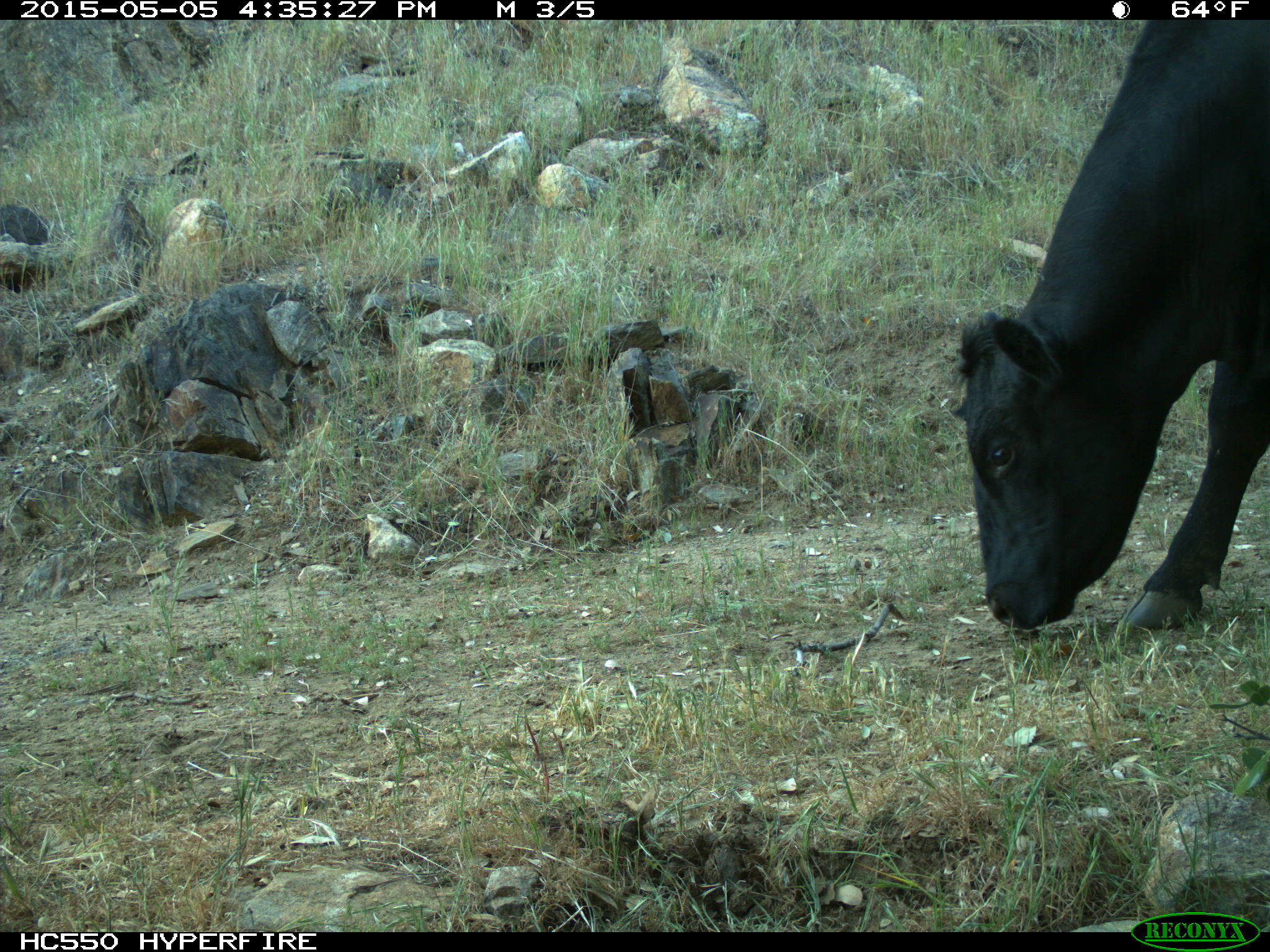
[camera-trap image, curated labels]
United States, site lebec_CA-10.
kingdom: Animalia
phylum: Chordata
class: Mammalia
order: Artiodactyla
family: Bovidae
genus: Bos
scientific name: Bos taurus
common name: domestic cow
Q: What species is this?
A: Bos taurus (domestic cow).